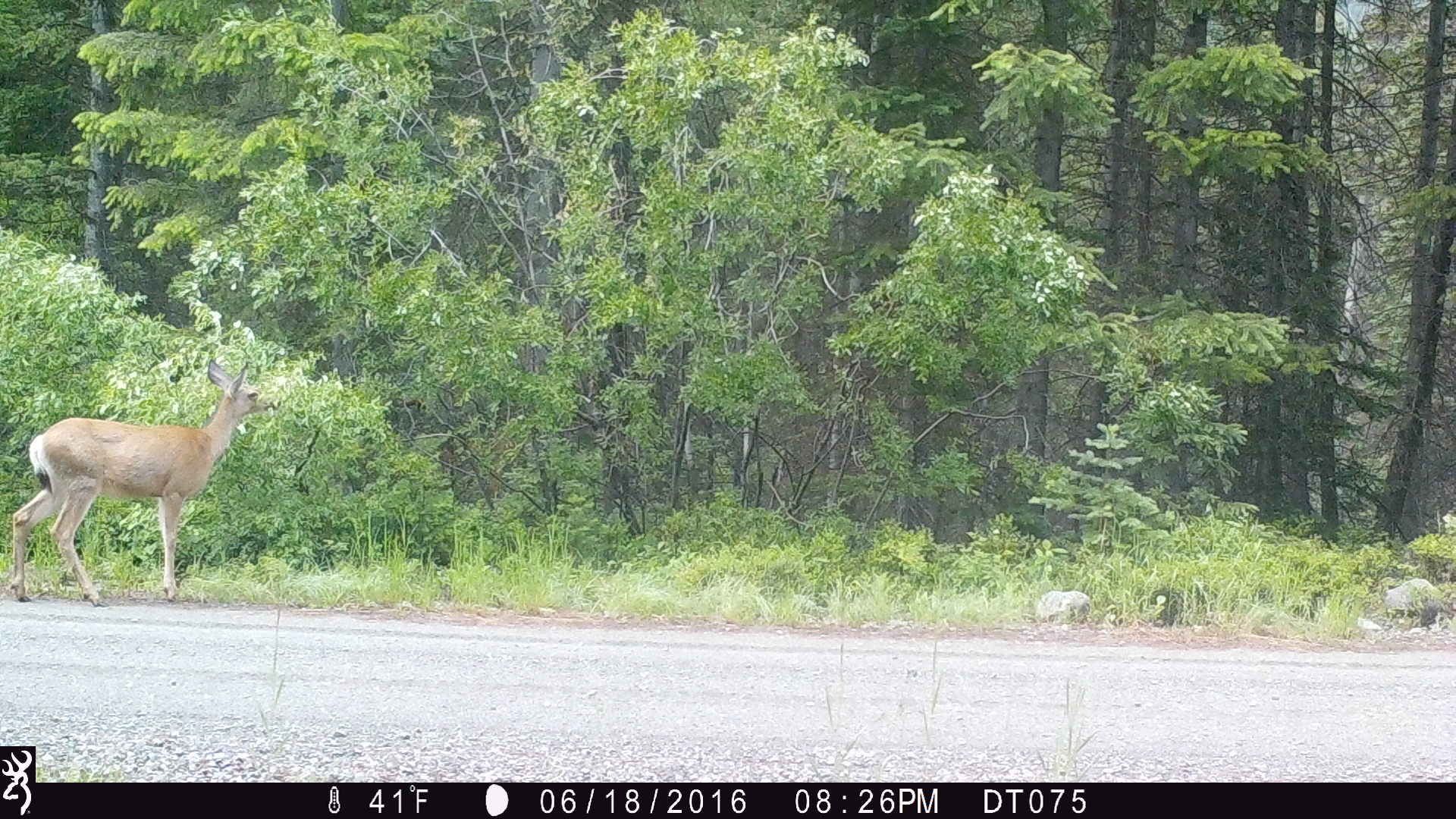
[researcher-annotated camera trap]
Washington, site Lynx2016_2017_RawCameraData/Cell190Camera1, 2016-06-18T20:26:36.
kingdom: Animalia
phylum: Chordata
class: Mammalia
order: Artiodactyla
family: Cervidae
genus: Odocoileus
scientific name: Odocoileus hemionus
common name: mule deer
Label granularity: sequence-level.